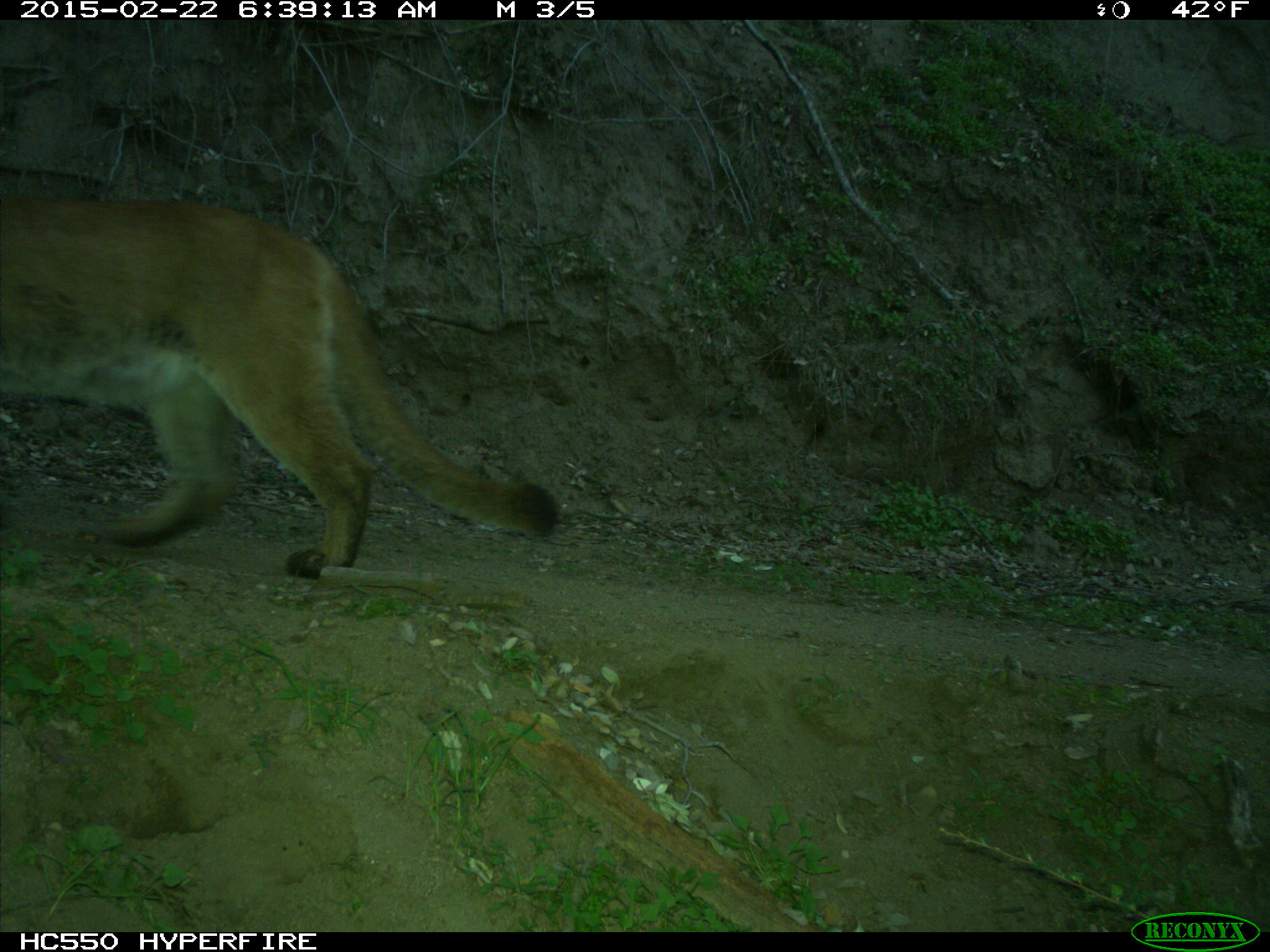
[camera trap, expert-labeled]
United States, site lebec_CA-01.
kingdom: Animalia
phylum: Chordata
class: Mammalia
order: Carnivora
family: Felidae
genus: Puma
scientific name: Puma concolor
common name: mountain lion